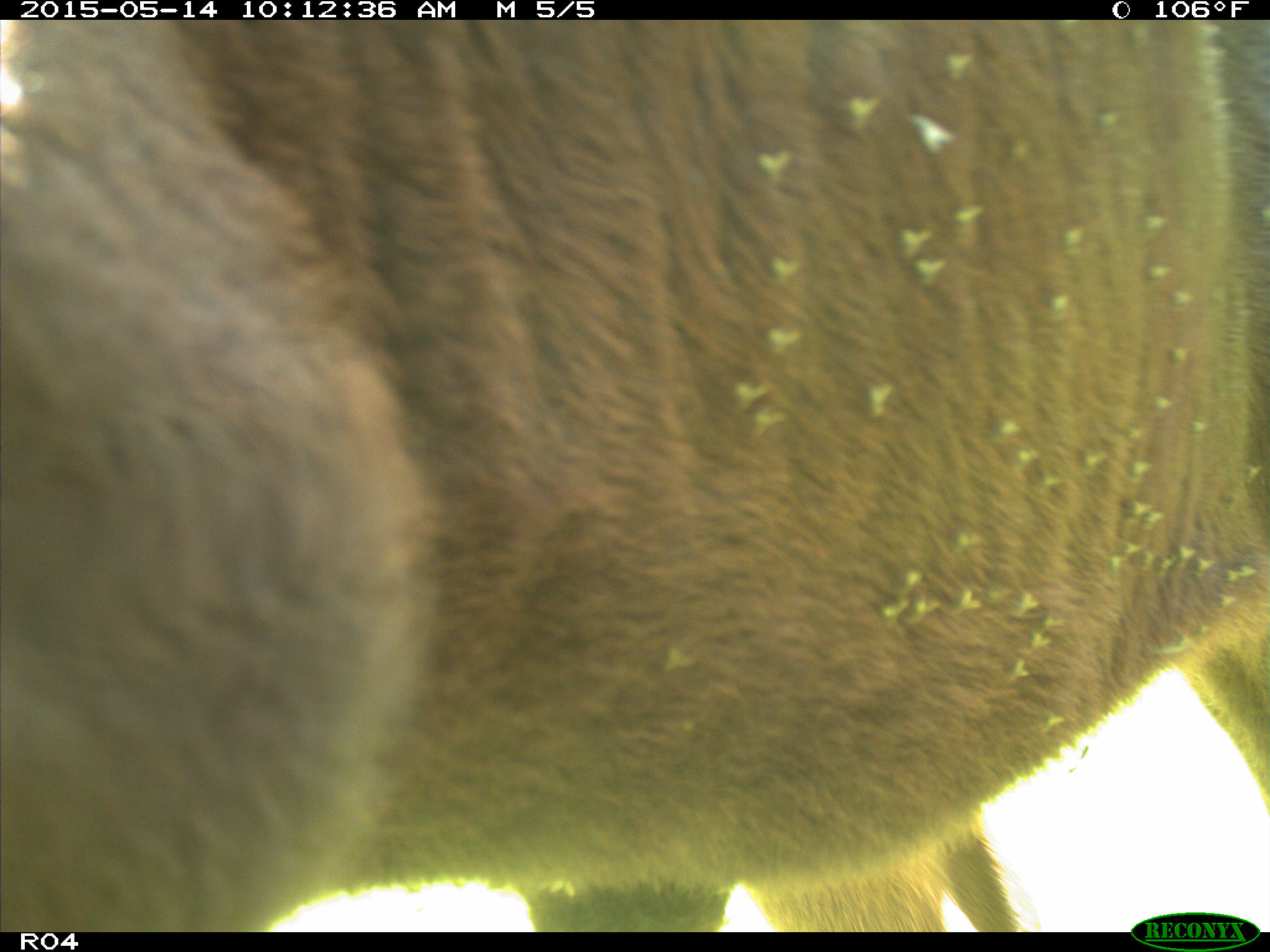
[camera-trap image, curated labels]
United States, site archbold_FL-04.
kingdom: Animalia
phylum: Chordata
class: Mammalia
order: Artiodactyla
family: Bovidae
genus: Bos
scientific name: Bos taurus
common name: domestic cow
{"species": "Bos taurus (domestic cow)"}